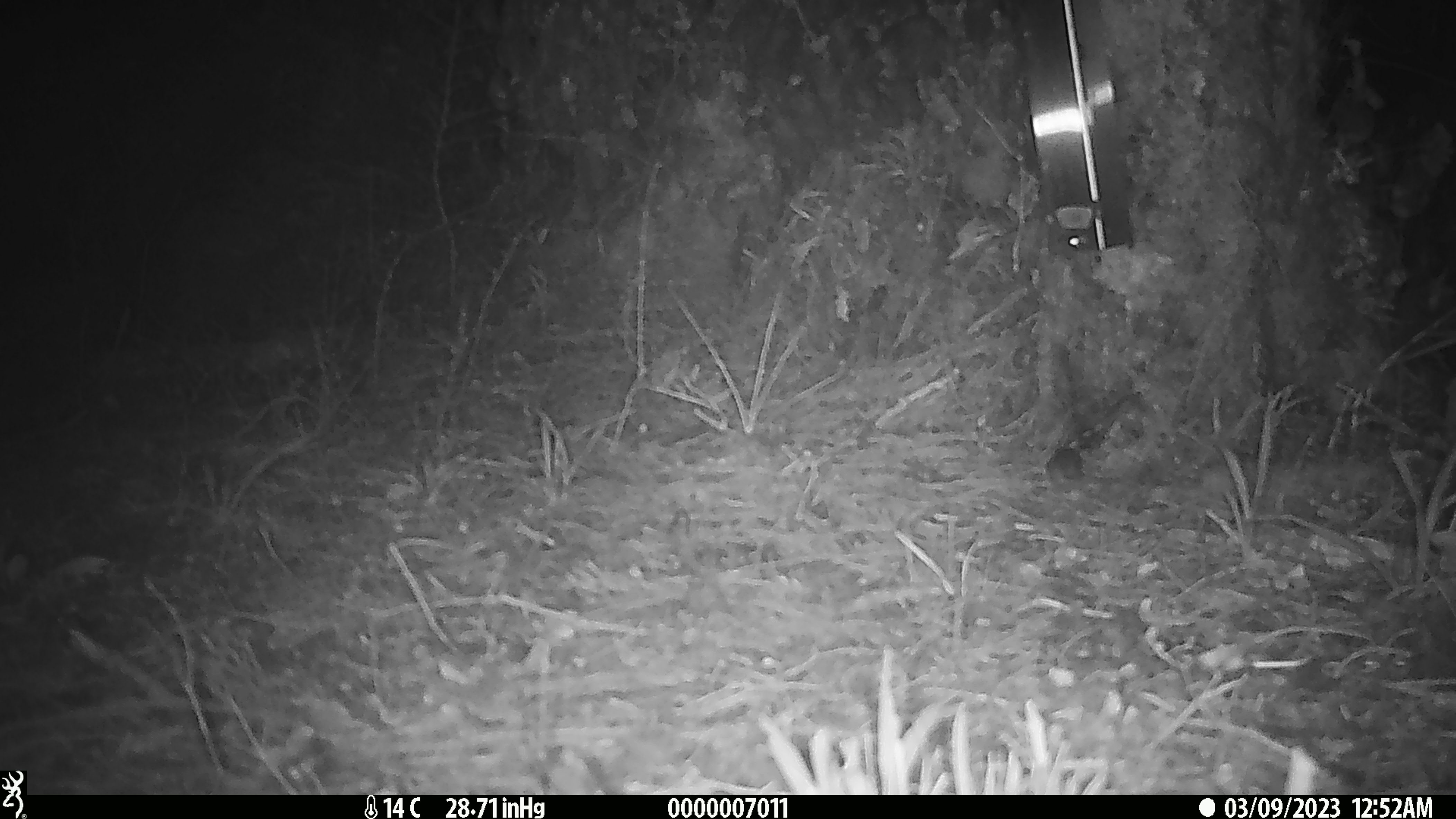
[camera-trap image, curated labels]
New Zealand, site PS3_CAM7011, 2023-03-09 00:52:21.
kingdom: Animalia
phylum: Chordata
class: Mammalia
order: Rodentia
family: Muridae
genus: Mus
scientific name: Mus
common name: mouse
Mouse (Mus).